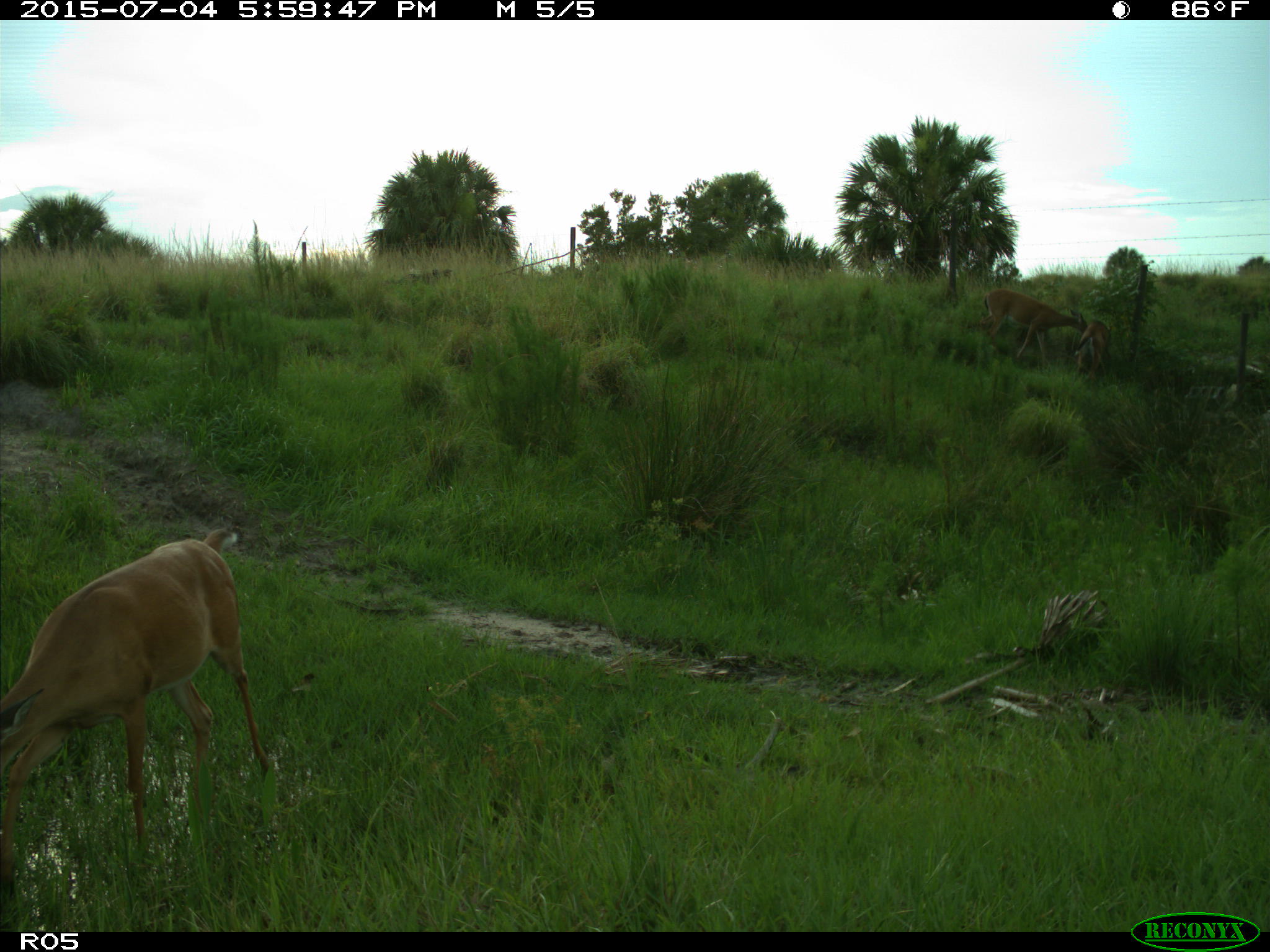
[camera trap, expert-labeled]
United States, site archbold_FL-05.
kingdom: Animalia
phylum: Chordata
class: Mammalia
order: Artiodactyla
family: Cervidae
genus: Odocoileus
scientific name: Odocoileus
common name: deer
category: unidentified deer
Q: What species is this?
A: Unidentified deer (deer) (Odocoileus).